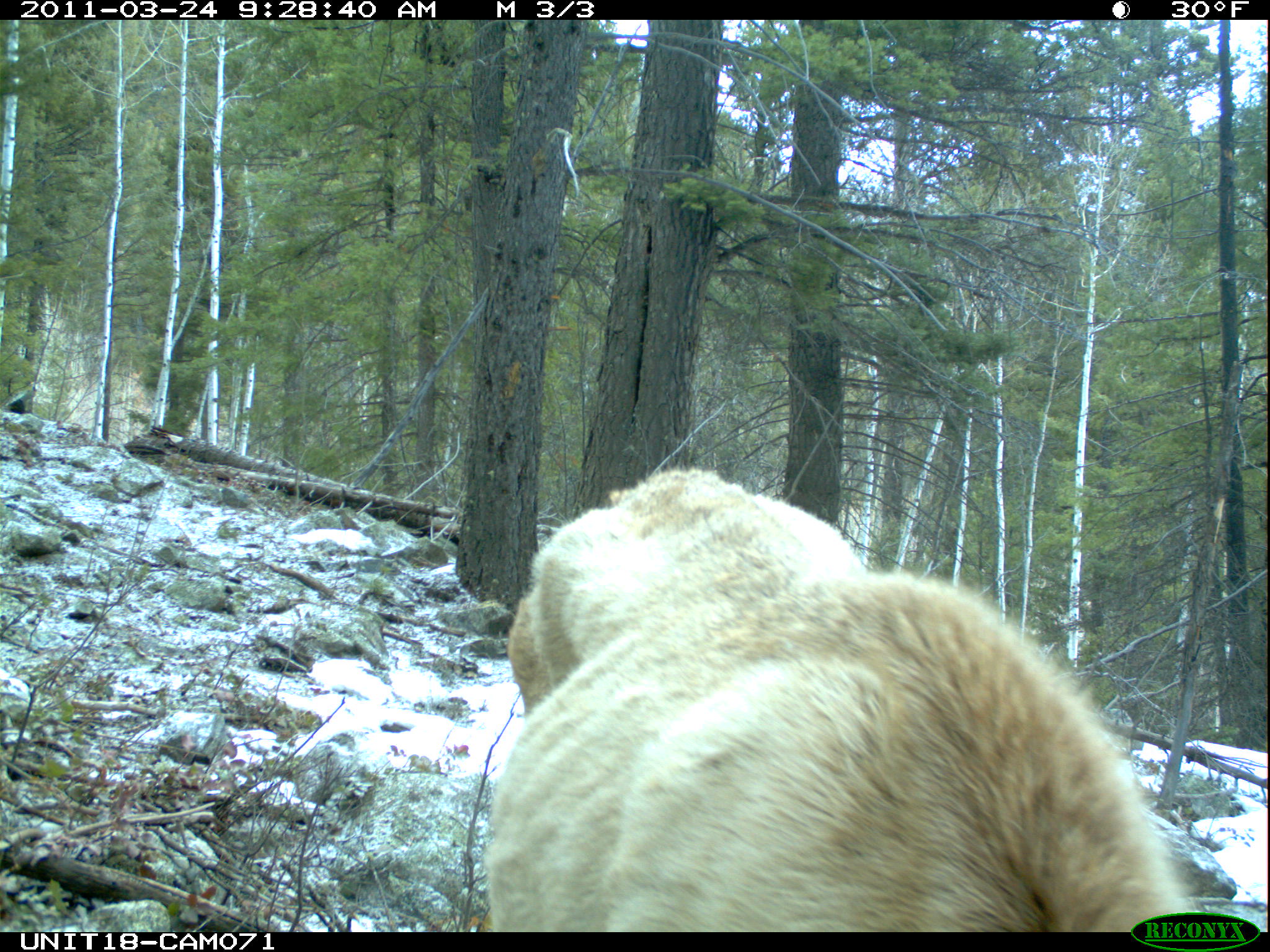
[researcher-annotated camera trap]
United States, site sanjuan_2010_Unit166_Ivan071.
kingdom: Animalia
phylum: Chordata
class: Mammalia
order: Artiodactyla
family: Cervidae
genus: Cervus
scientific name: Cervus elaphus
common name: red deer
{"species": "Cervus elaphus (red deer)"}